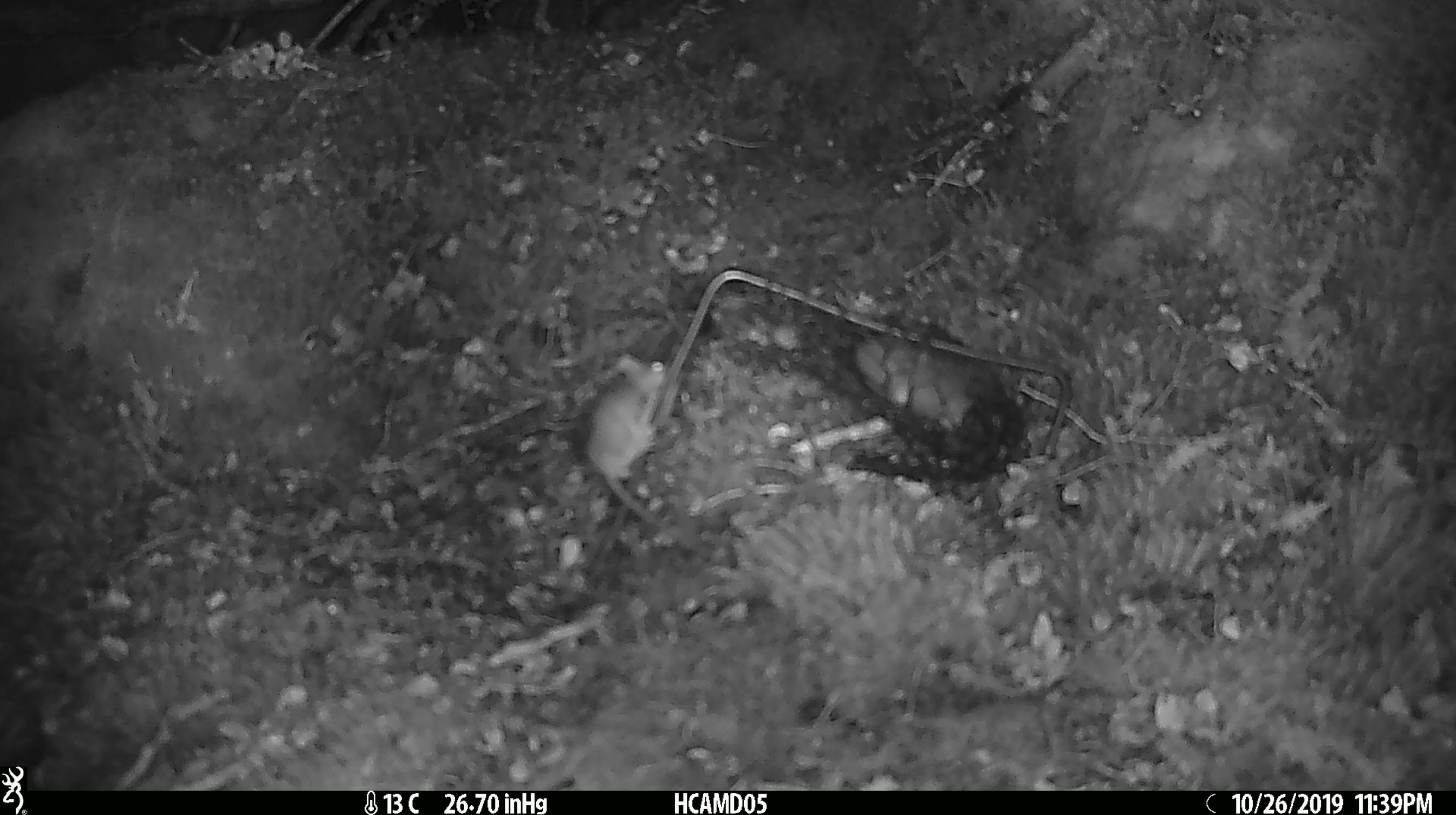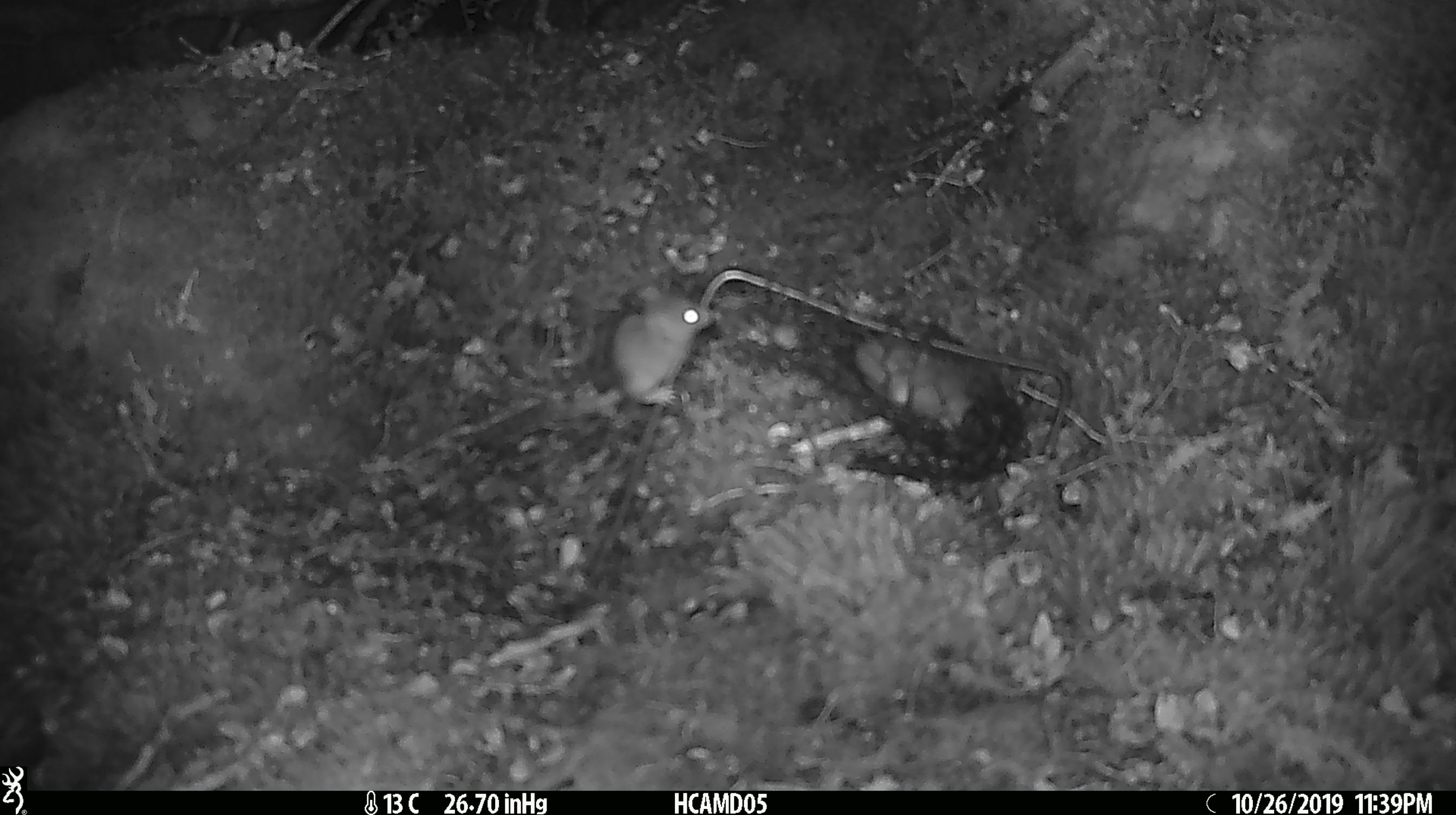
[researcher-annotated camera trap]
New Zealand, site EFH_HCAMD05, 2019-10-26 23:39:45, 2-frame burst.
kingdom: Animalia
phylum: Chordata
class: Mammalia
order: Rodentia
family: Muridae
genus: Mus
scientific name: Mus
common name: mouse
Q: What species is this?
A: Mouse (Mus).